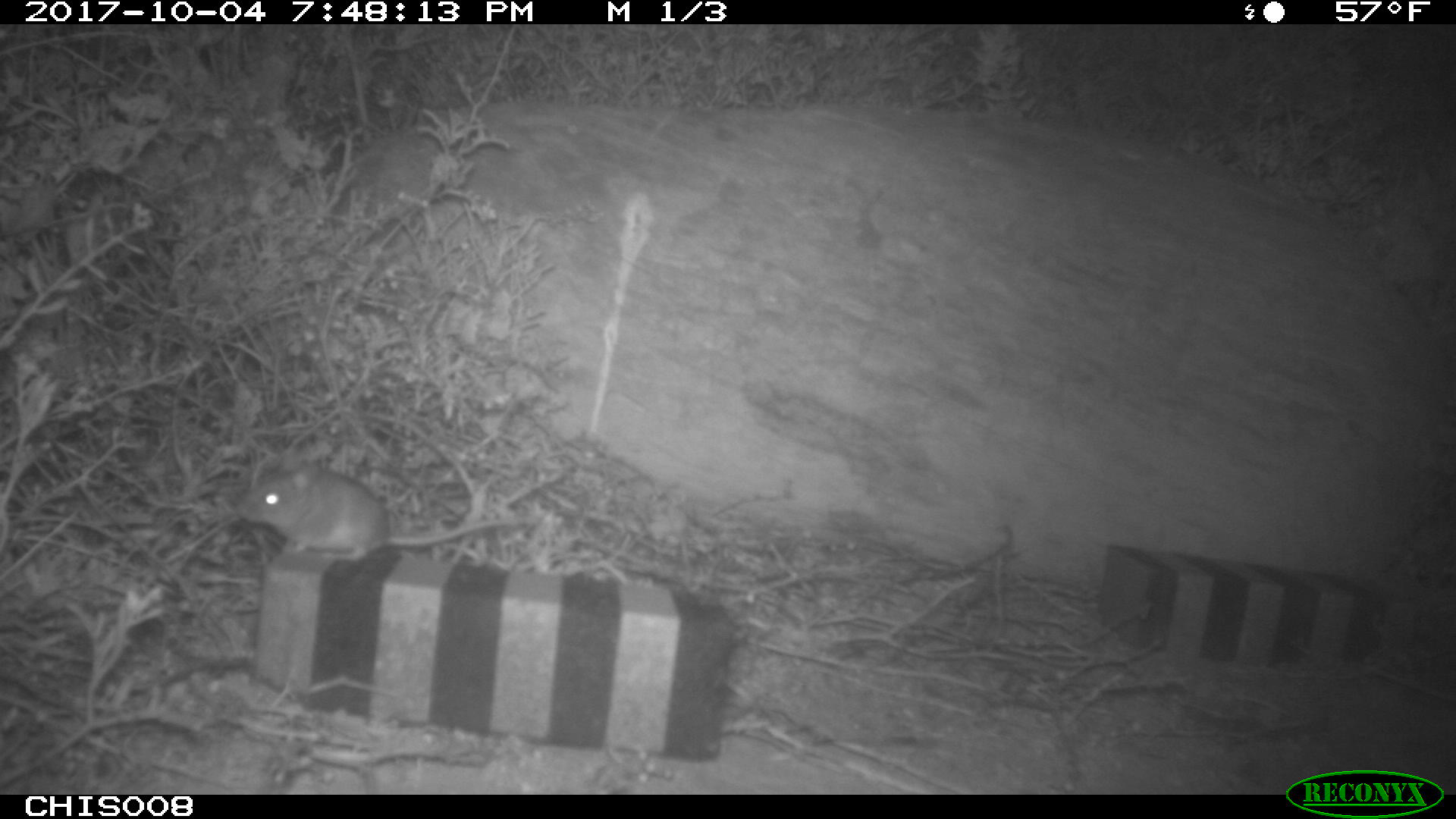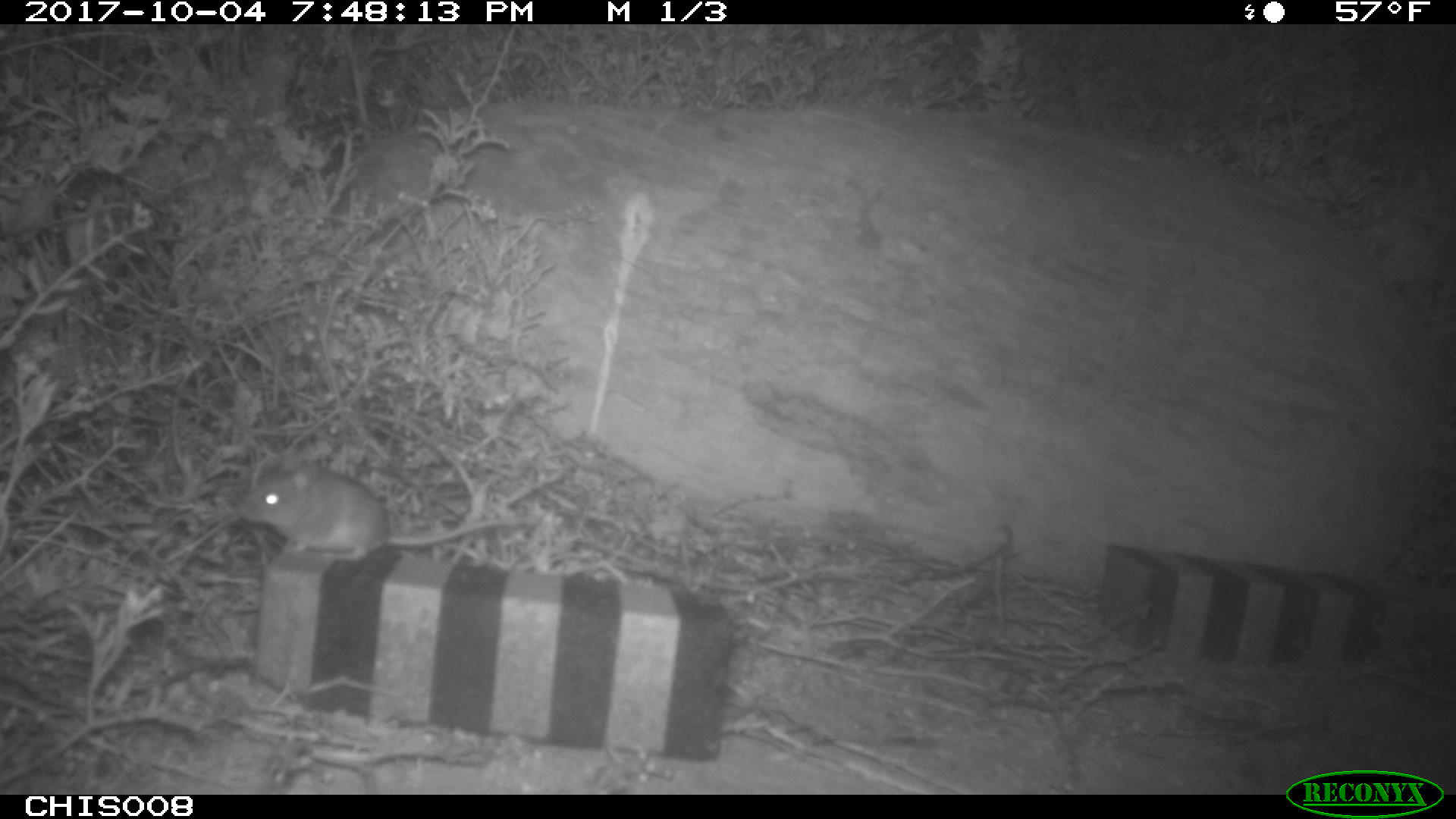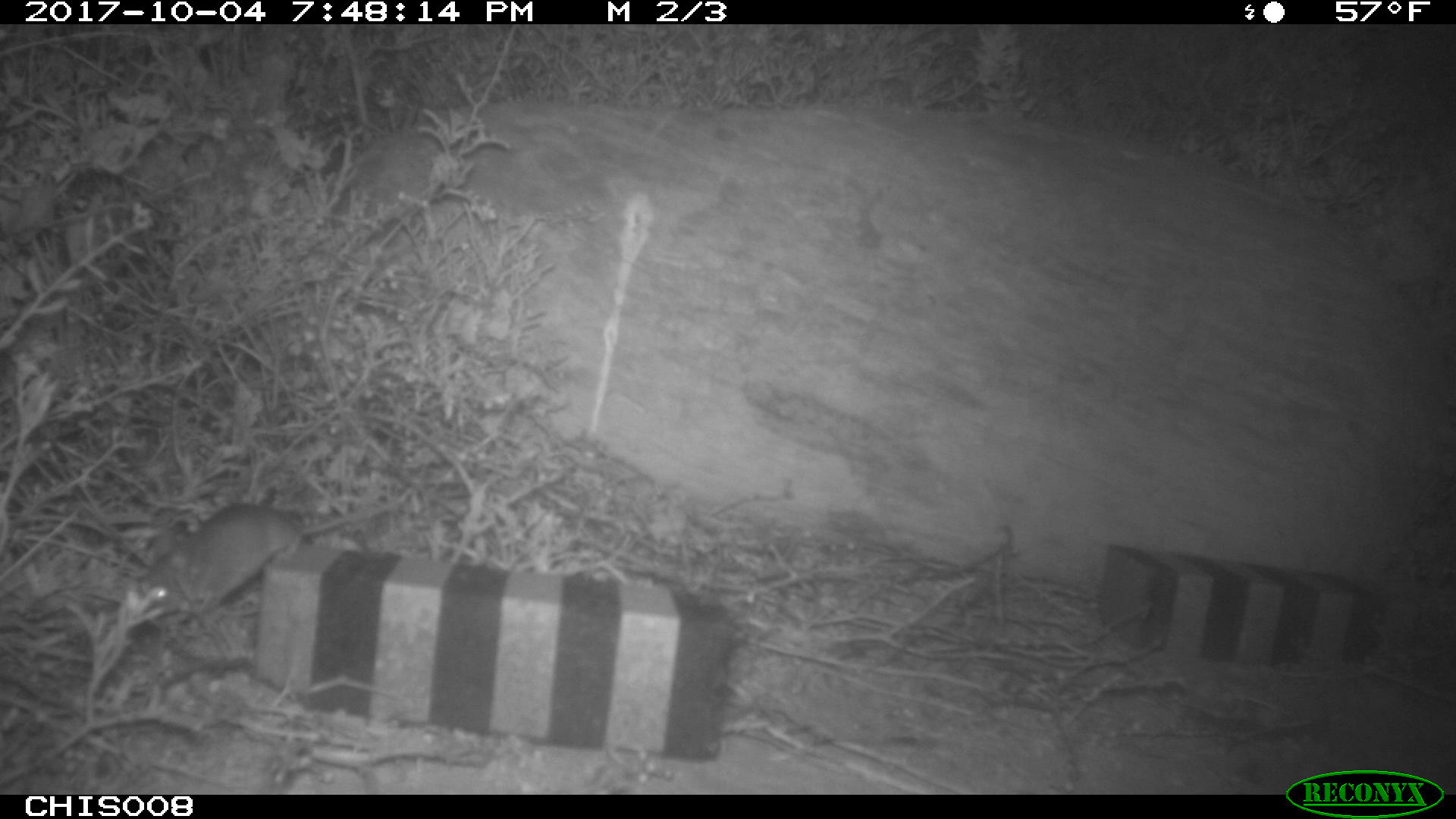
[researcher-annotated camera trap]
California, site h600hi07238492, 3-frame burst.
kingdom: Animalia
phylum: Chordata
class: Mammalia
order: Rodentia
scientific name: Rodentia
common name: rodent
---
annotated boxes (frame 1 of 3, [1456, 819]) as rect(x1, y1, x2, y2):
rodent: rect(238, 463, 542, 560)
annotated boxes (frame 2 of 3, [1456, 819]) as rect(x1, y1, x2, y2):
rodent: rect(239, 462, 538, 559)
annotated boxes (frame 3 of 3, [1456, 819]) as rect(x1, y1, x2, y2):
rodent: rect(136, 502, 400, 618)